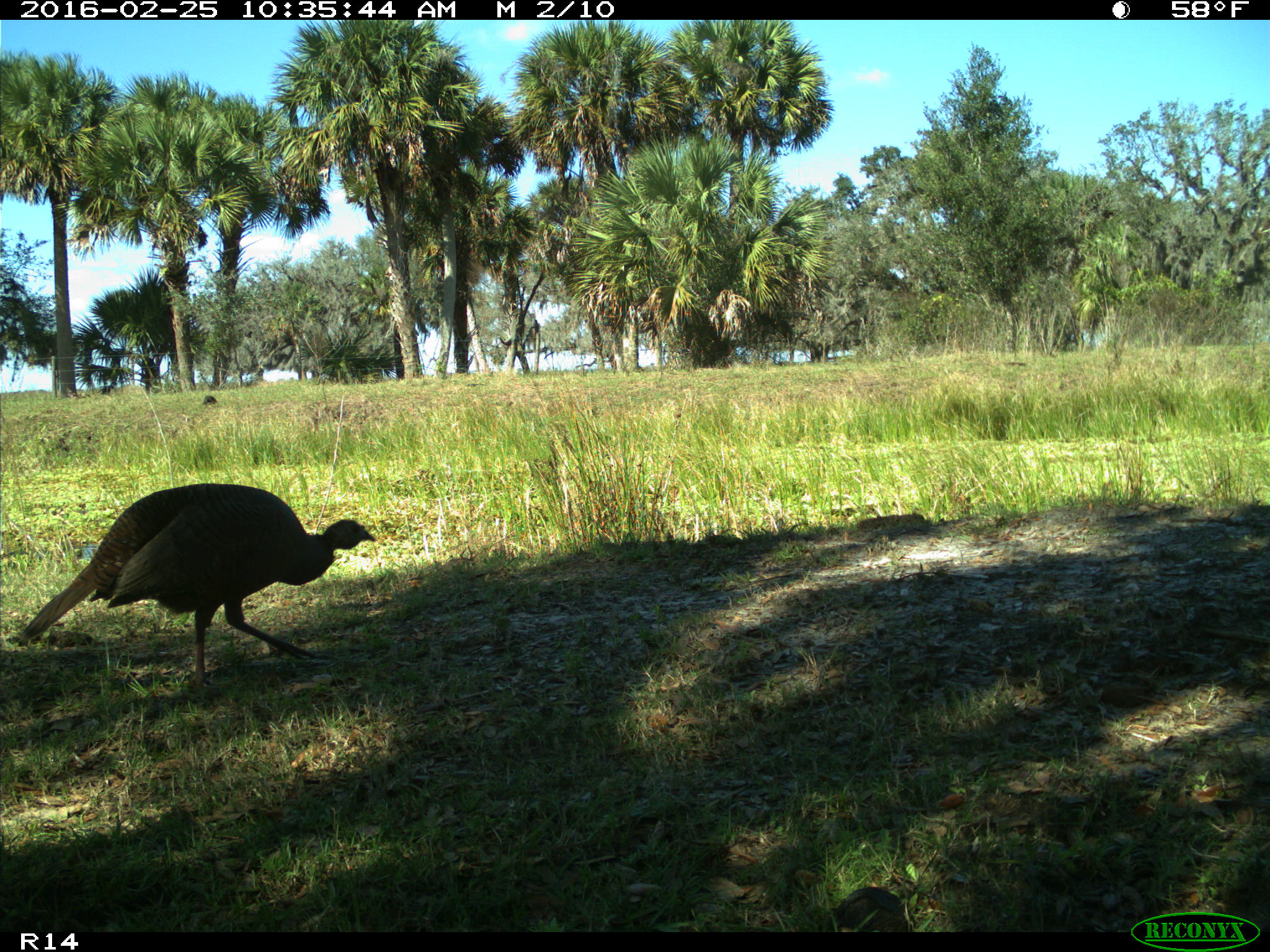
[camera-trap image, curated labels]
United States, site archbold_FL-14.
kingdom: Animalia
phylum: Chordata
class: Aves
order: Galliformes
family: Phasianidae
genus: Meleagris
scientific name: Meleagris gallopavo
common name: wild turkey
Meleagris gallopavo (wild turkey).